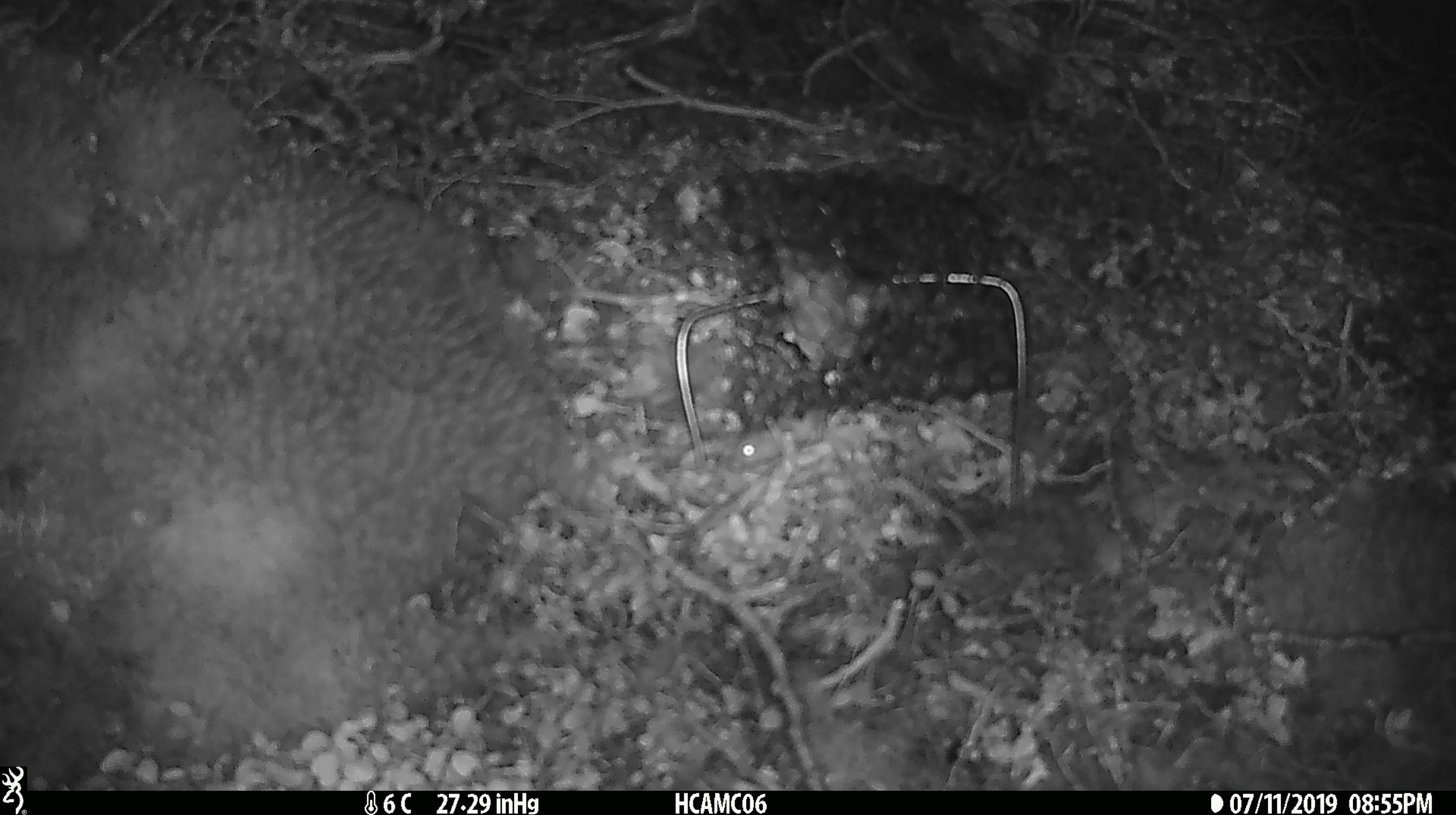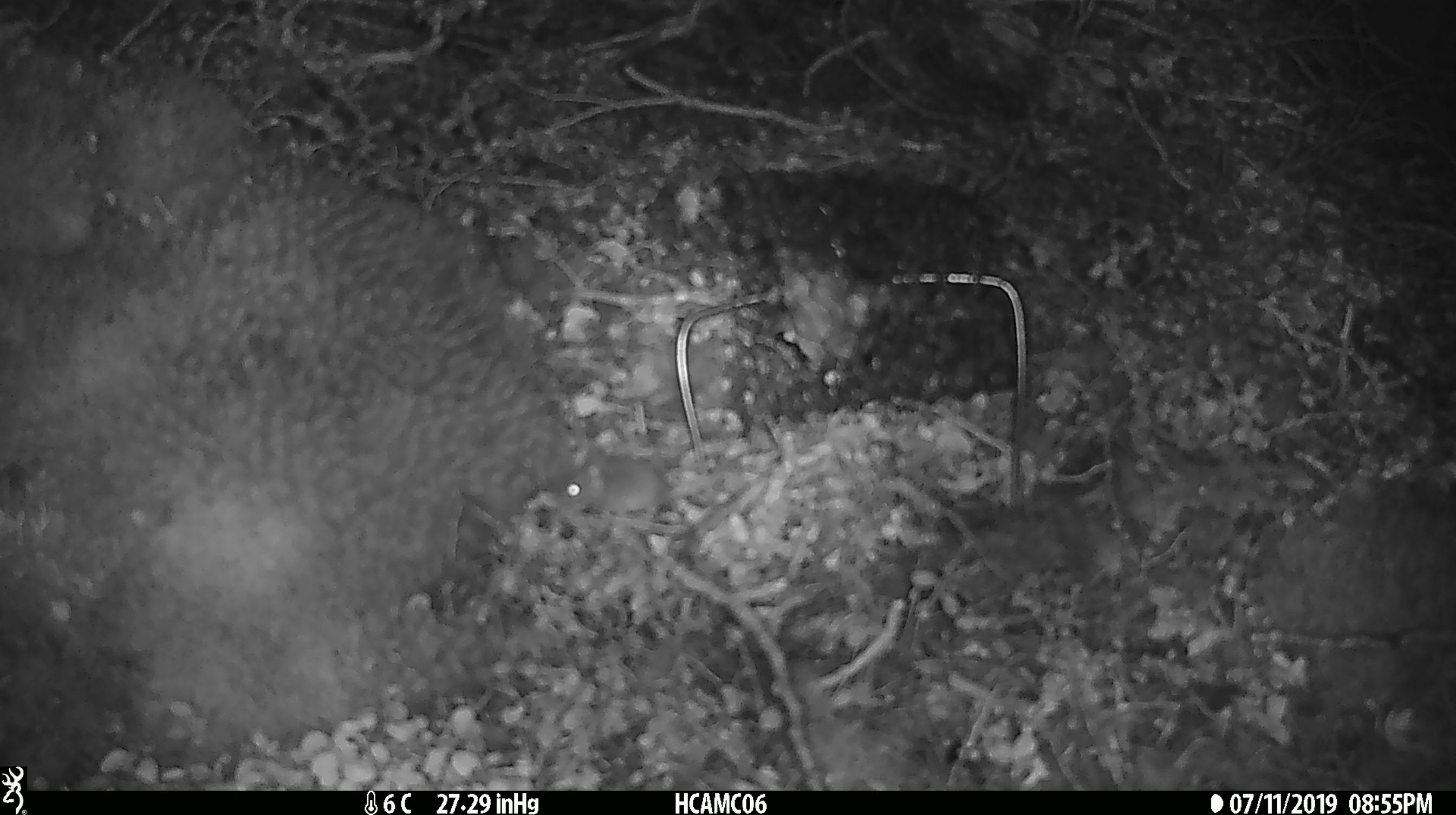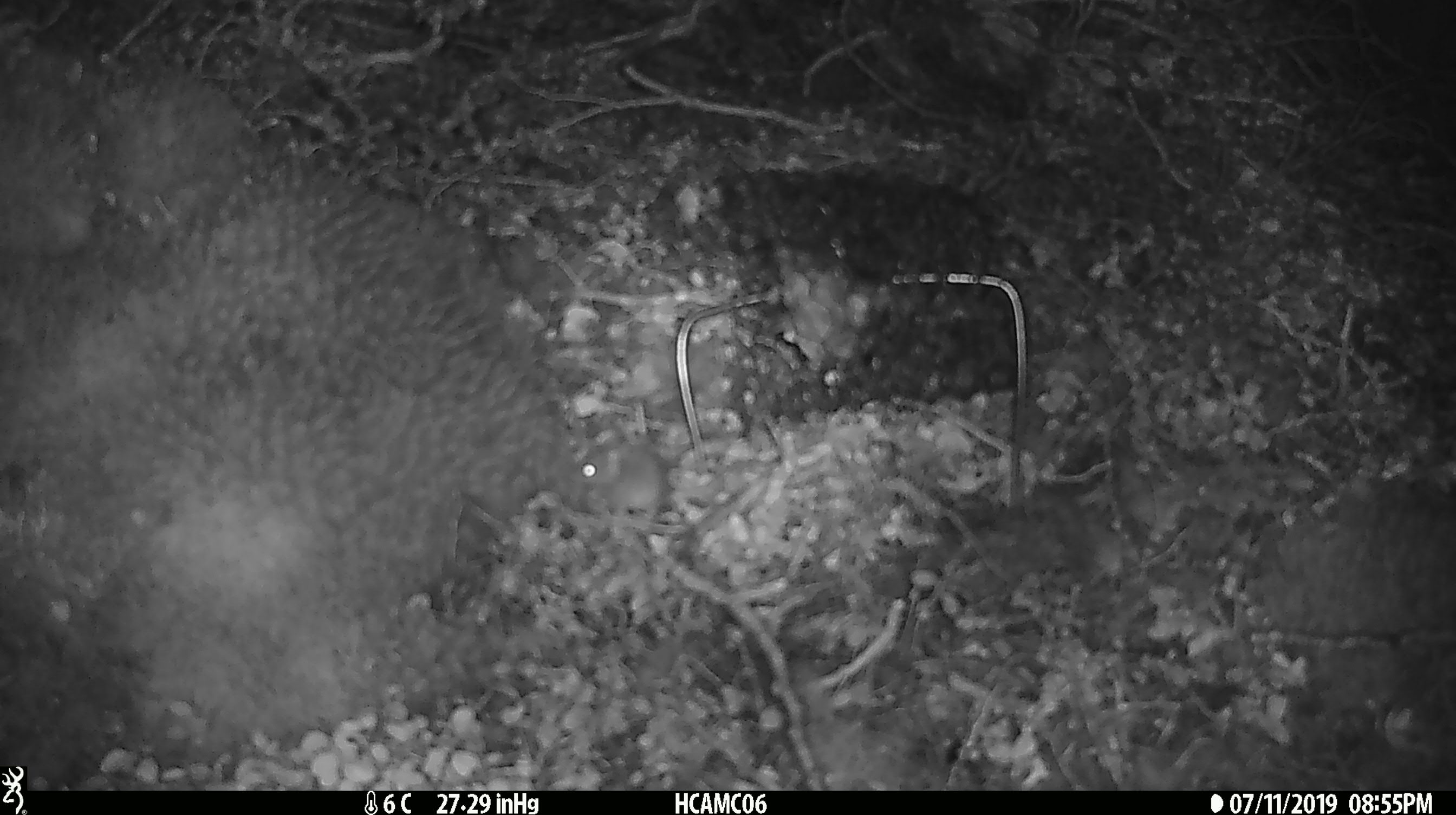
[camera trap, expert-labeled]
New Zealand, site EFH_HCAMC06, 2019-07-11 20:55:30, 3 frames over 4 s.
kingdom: Animalia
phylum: Chordata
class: Mammalia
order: Rodentia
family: Muridae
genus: Mus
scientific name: Mus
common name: mouse